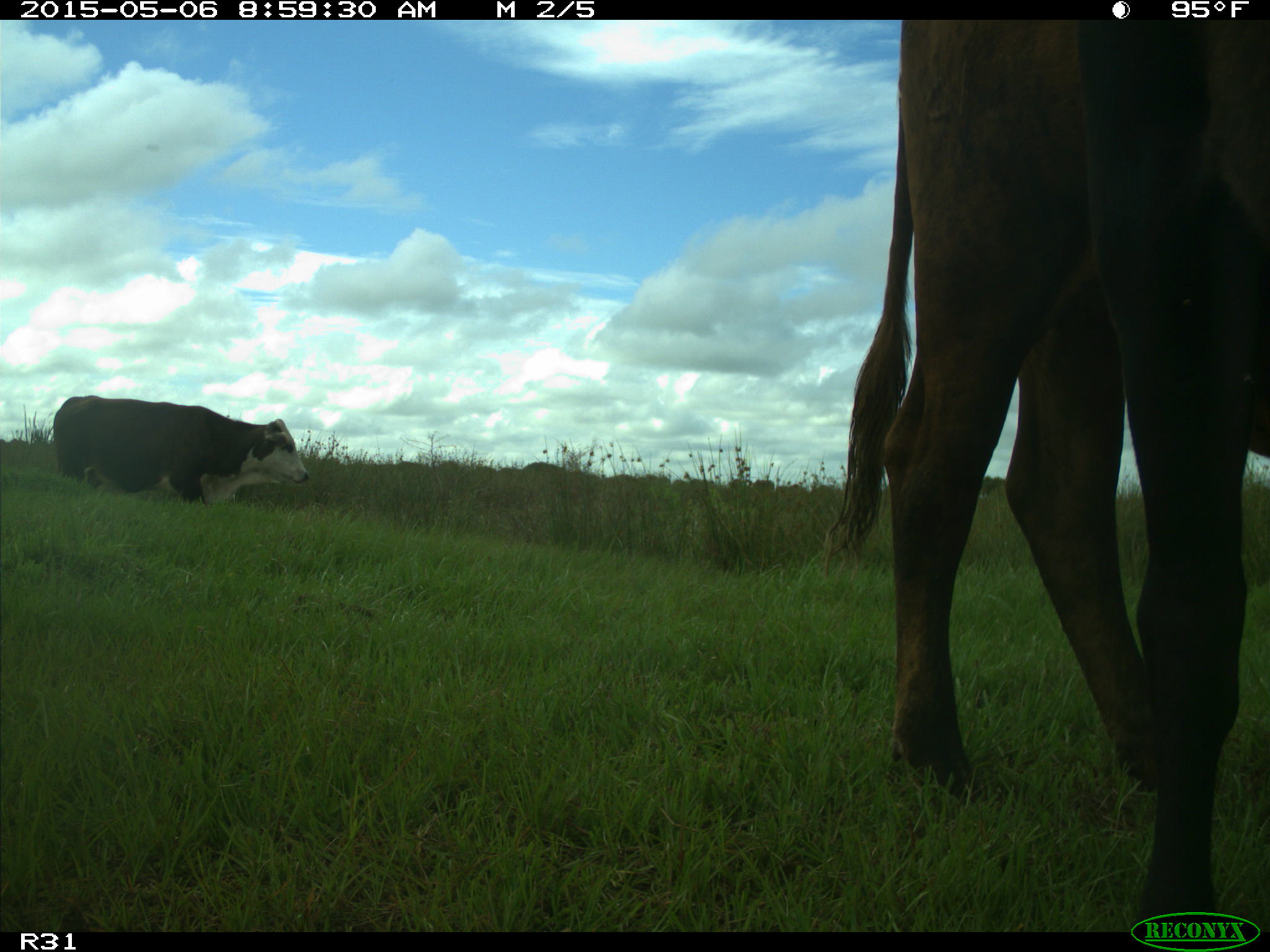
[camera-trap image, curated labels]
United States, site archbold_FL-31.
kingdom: Animalia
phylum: Chordata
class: Mammalia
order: Artiodactyla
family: Bovidae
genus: Bos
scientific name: Bos taurus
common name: domestic cow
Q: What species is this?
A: Bos taurus (domestic cow).